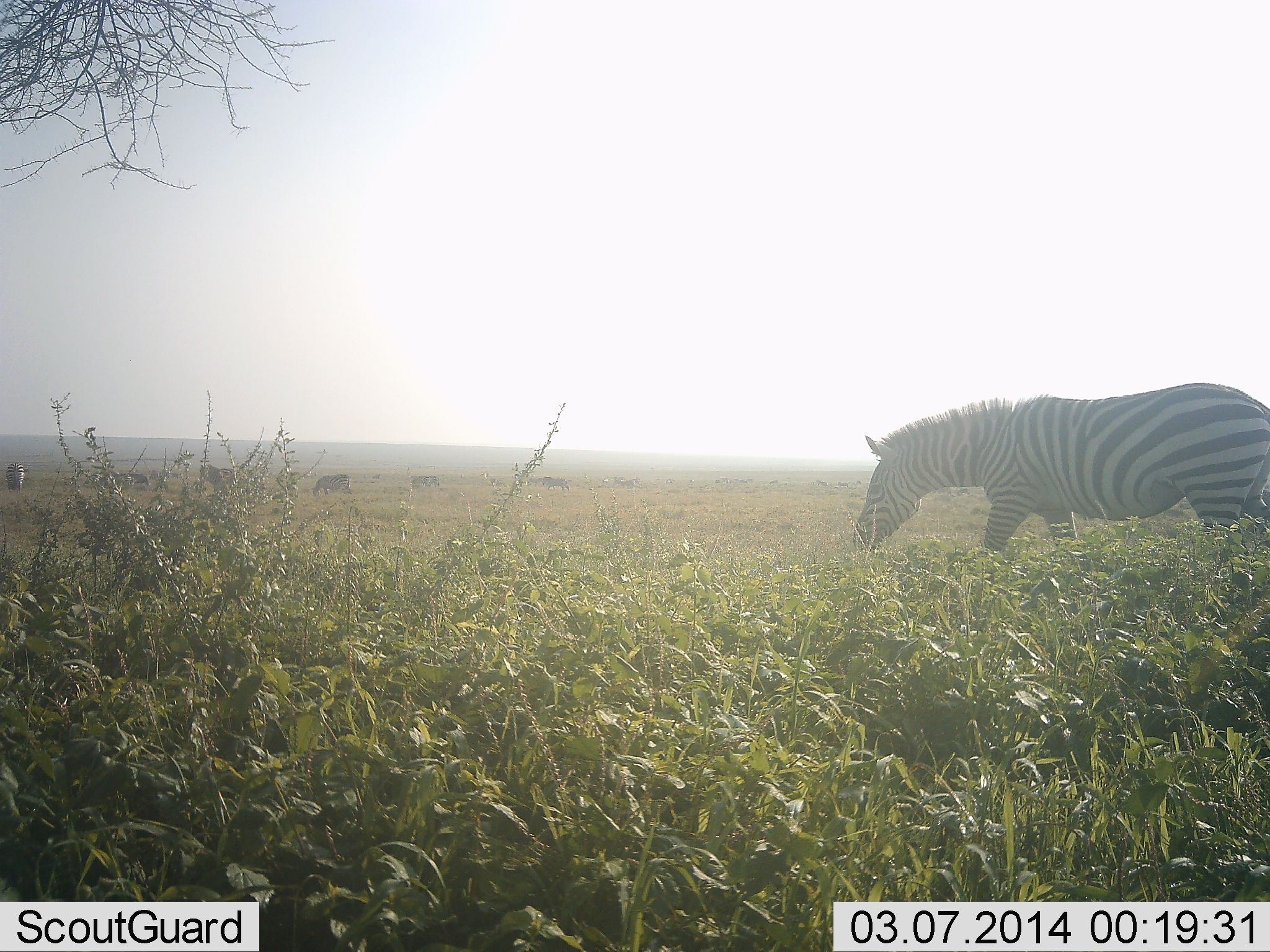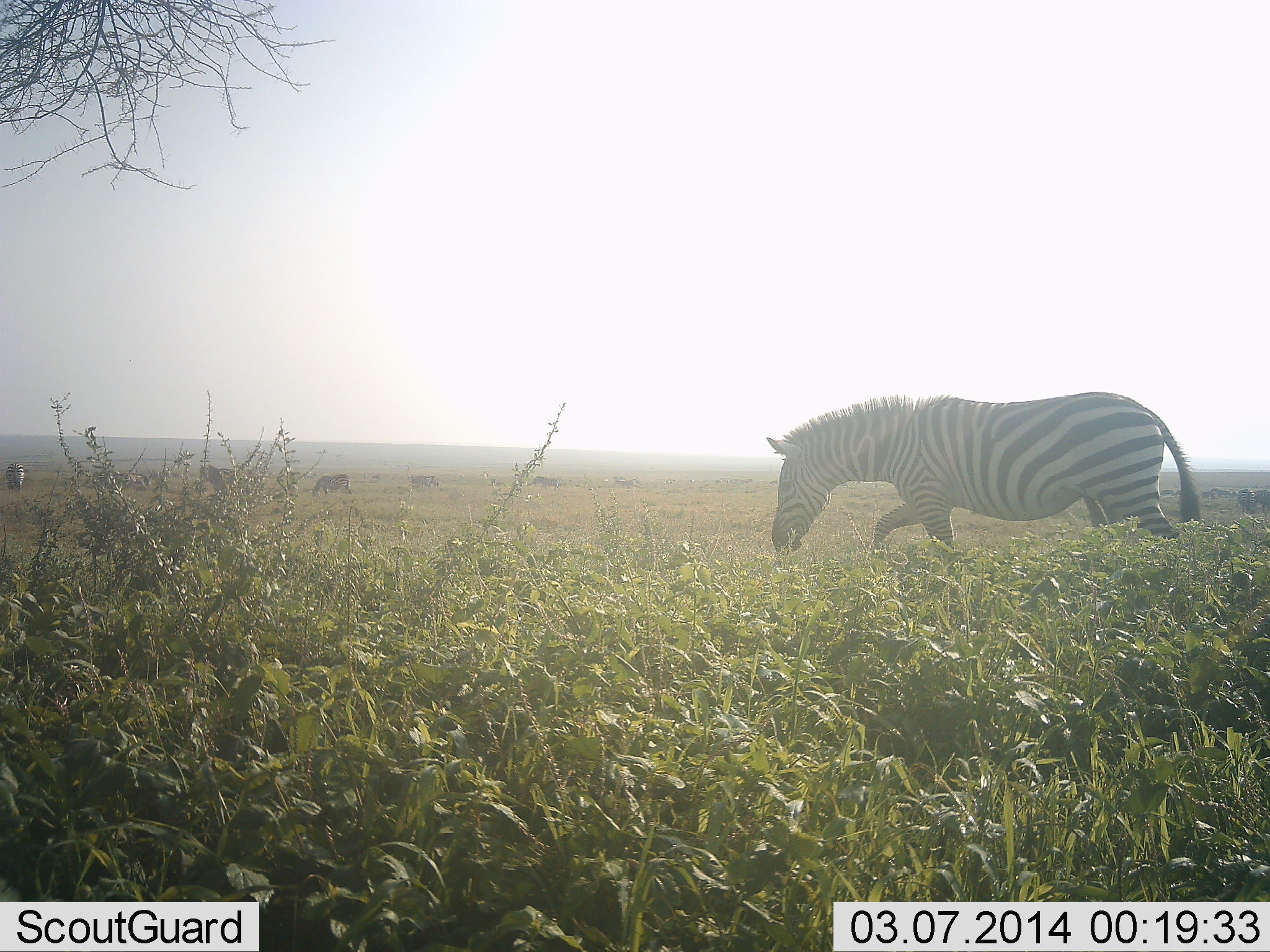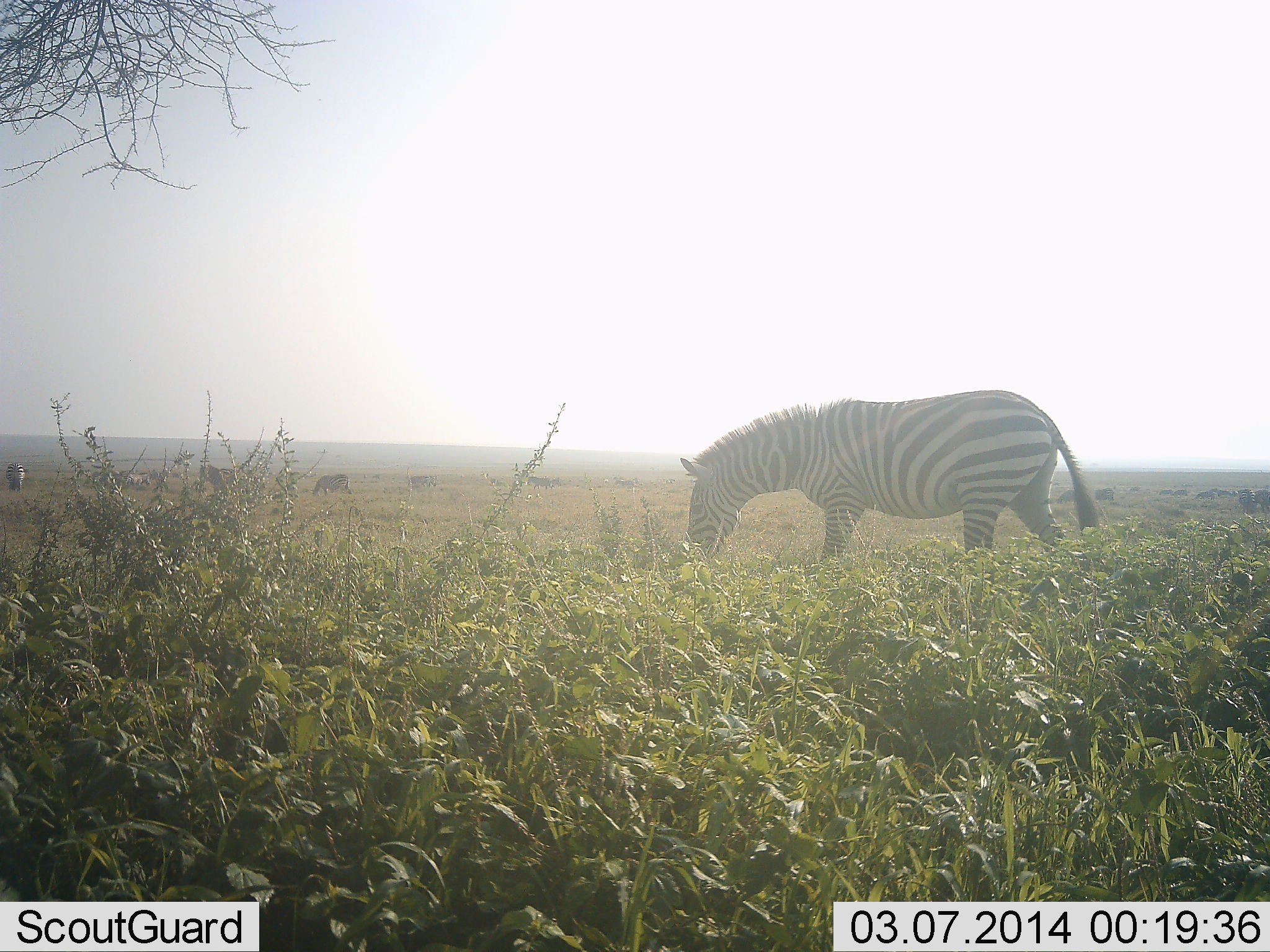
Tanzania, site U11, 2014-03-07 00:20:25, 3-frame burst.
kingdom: Animalia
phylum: Chordata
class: Mammalia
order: Perissodactyla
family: Equidae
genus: Equus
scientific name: Equus quagga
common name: plains zebra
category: zebra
Zebra (plains zebra) (Equus quagga), count 7. Behavior (volunteer vote fractions): standing 45%, resting 0%, moving 91%, interacting 9%. Young present (vote fraction): 0%. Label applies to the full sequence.